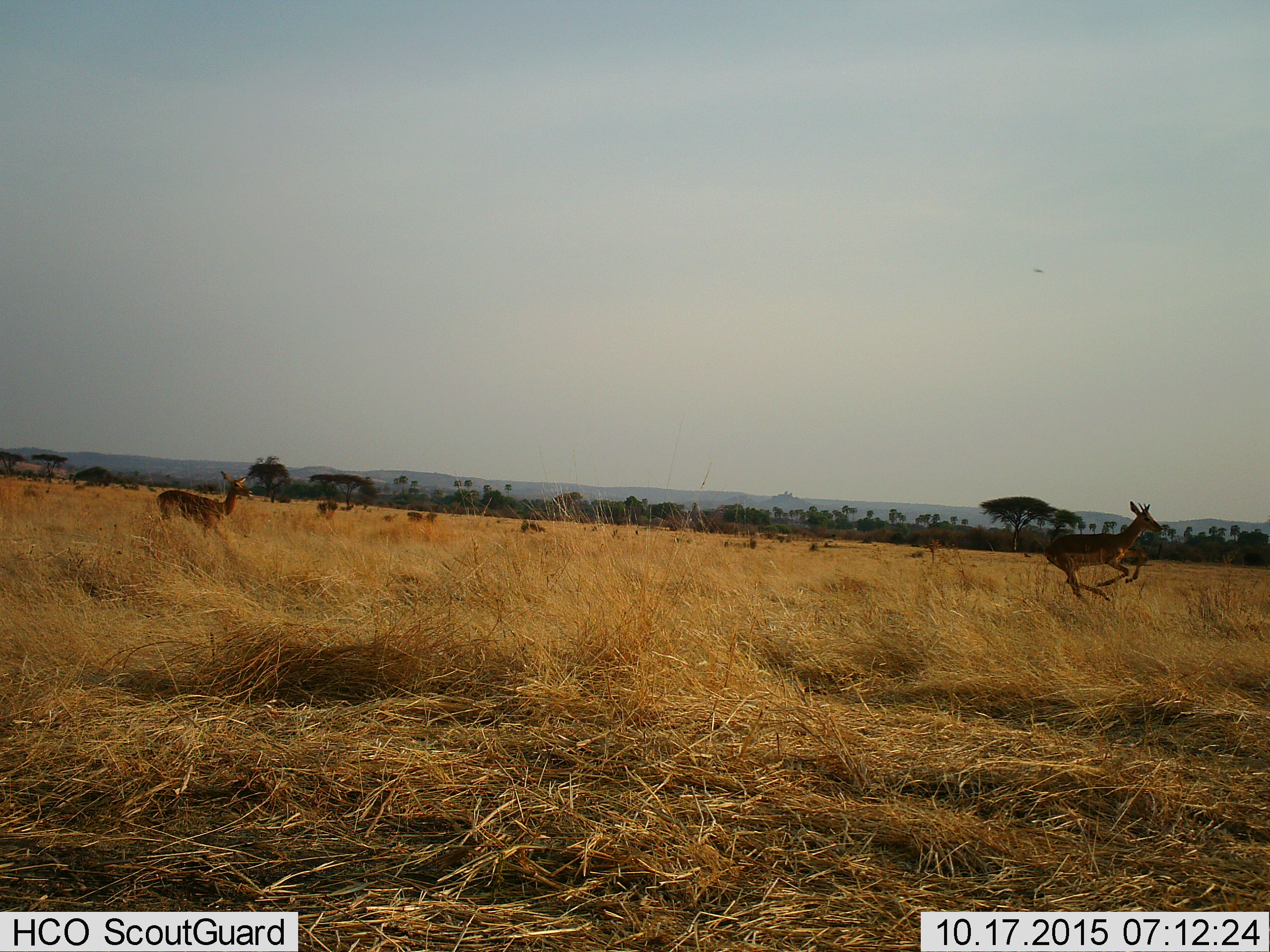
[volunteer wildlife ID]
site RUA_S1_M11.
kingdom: Animalia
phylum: Chordata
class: Mammalia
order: Artiodactyla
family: Bovidae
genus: Aepyceros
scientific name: Aepyceros melampus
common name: impala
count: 2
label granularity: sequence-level